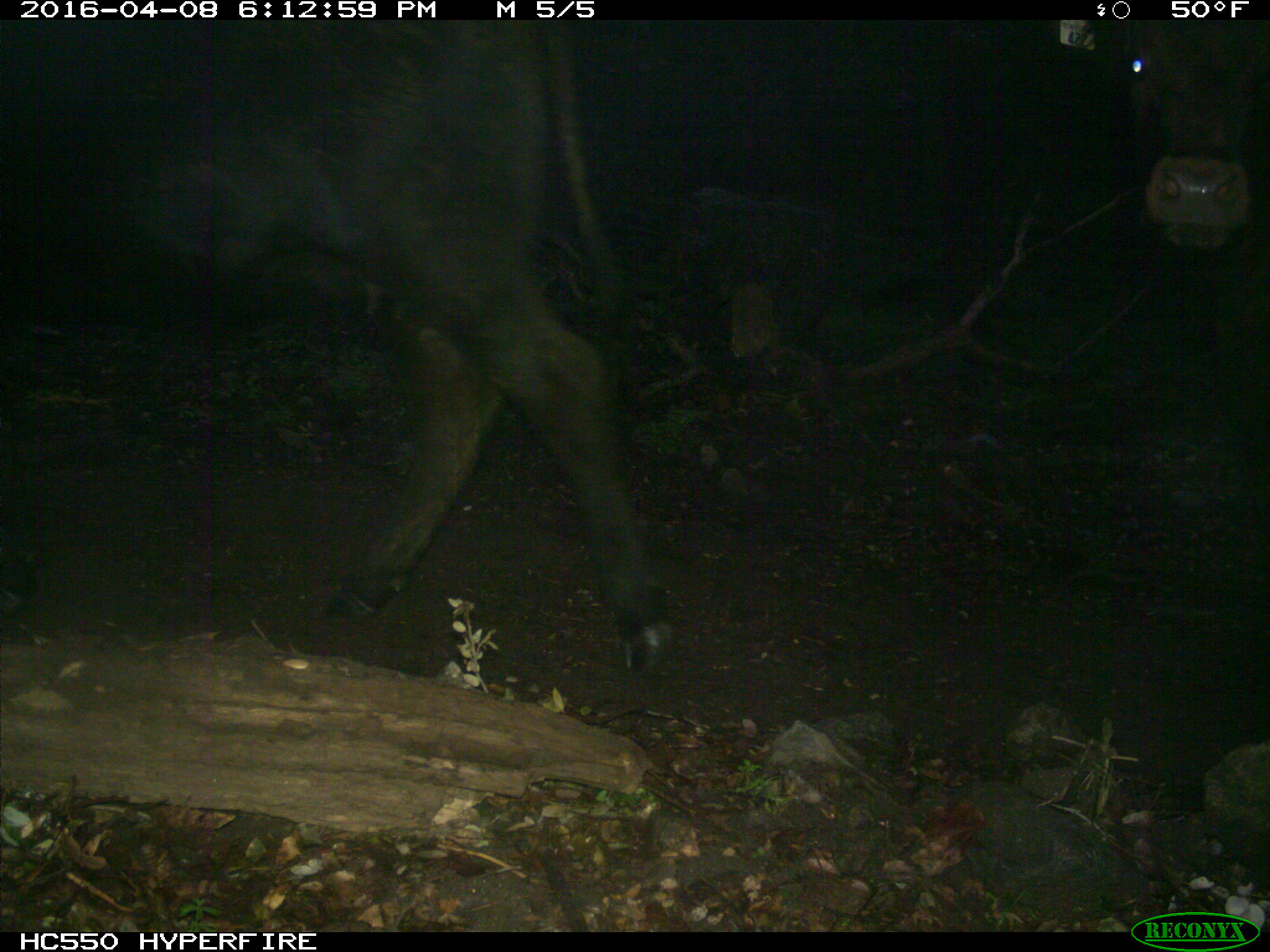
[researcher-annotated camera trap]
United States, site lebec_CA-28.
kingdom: Animalia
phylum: Chordata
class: Mammalia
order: Artiodactyla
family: Bovidae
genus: Bos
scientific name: Bos taurus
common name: domestic cow